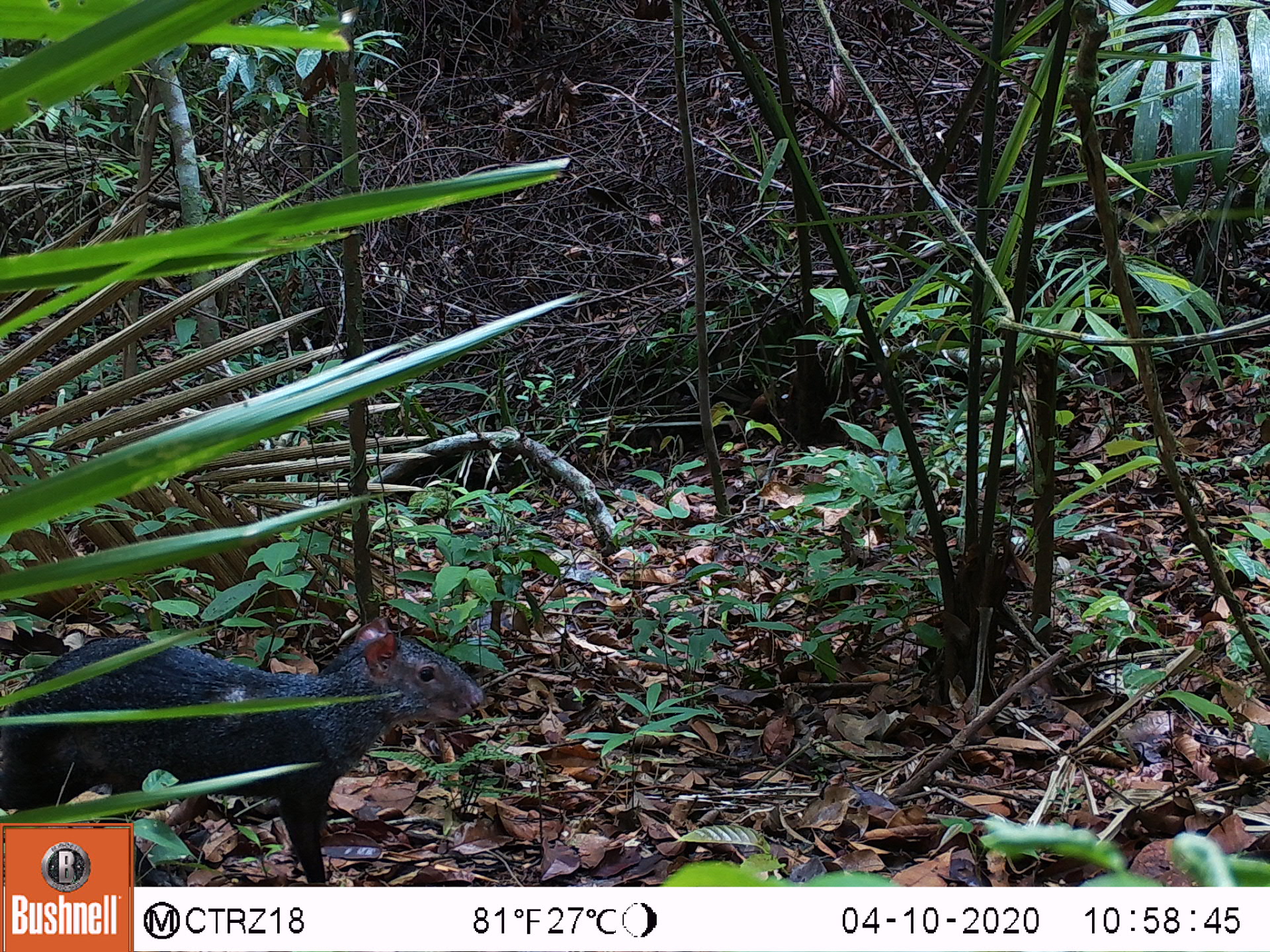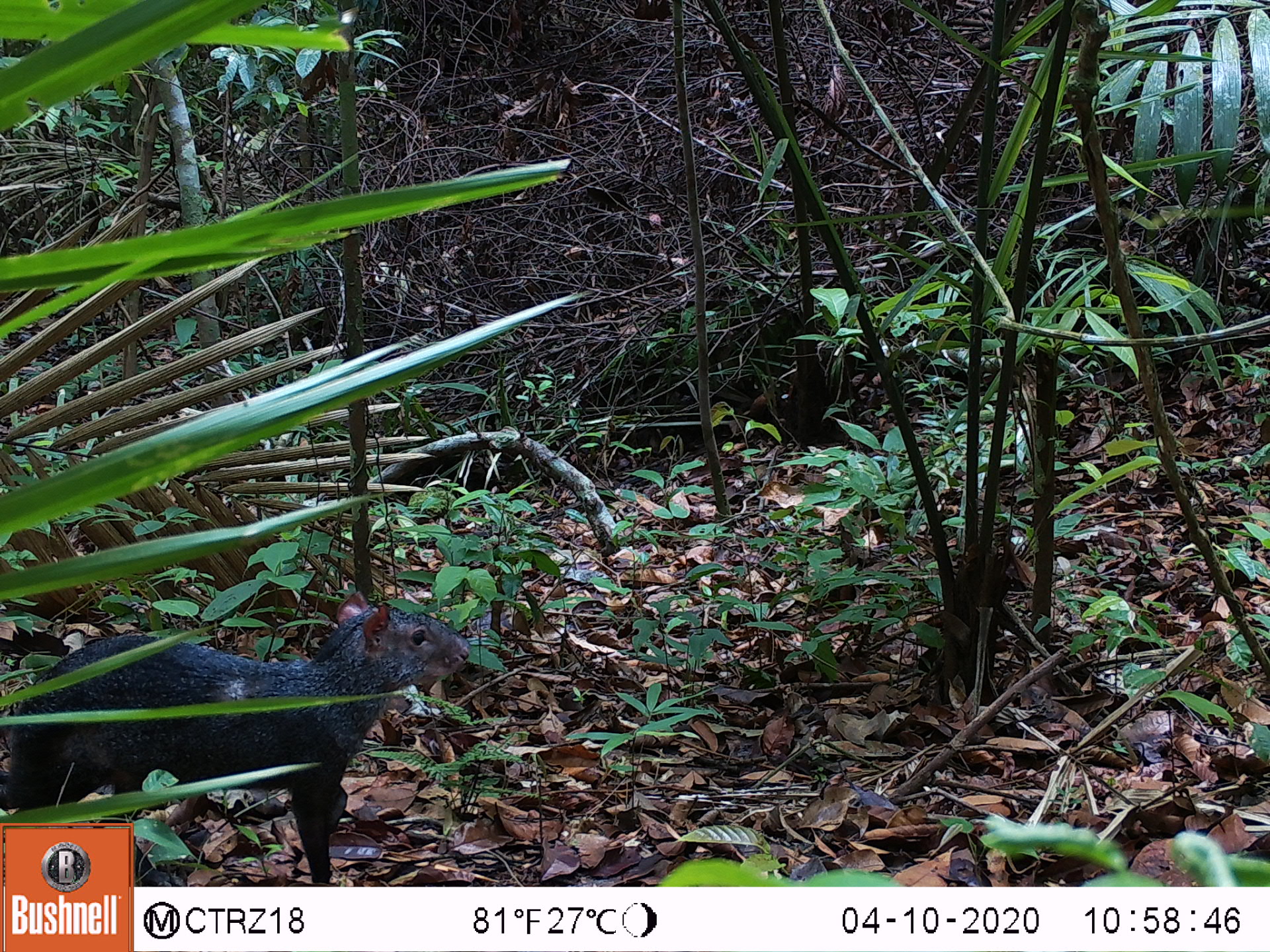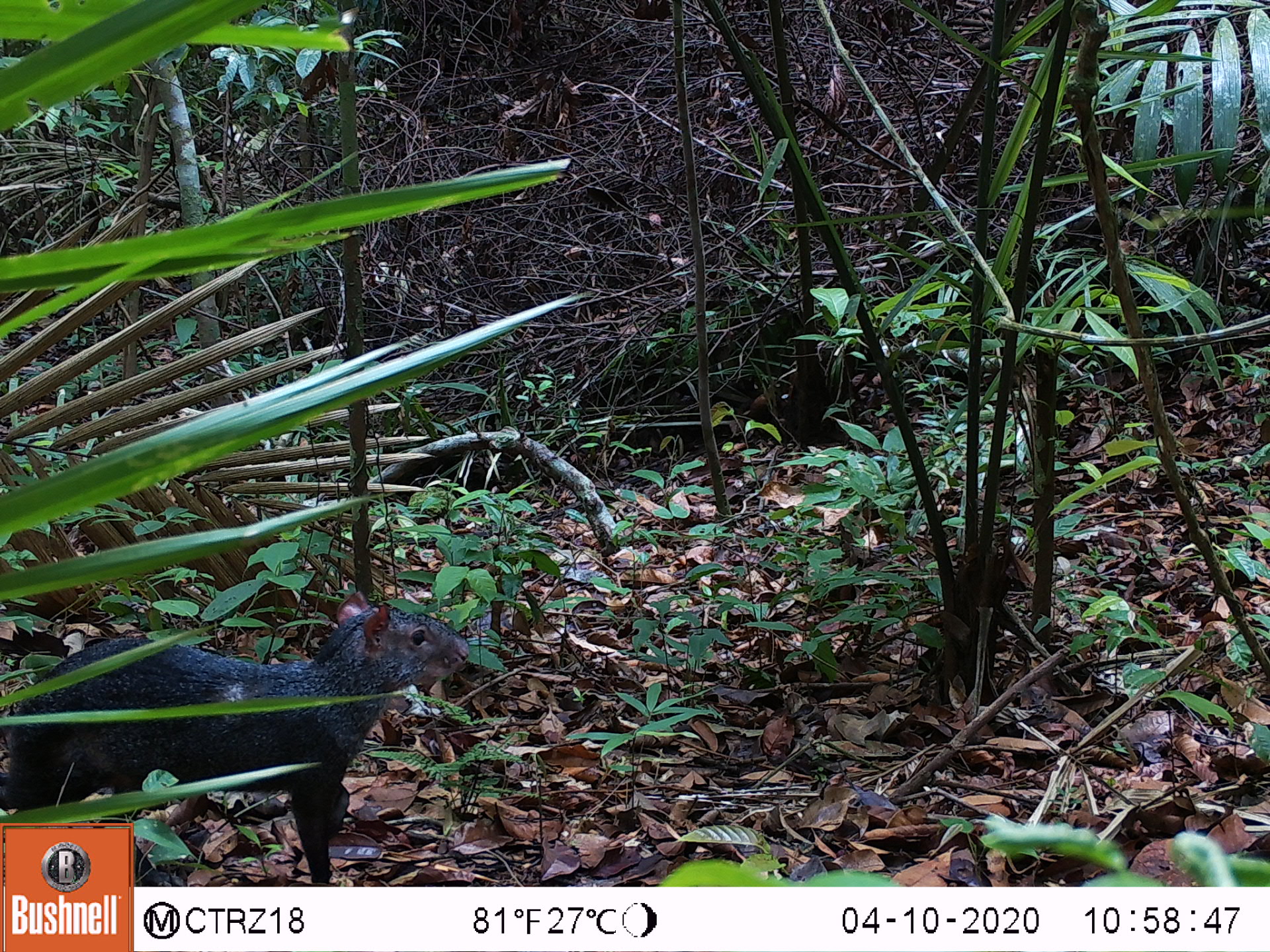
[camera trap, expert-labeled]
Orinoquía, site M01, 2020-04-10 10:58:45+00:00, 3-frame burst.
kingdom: Animalia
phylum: Chordata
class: Mammalia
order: Rodentia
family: Dasyproctidae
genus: Dasyprocta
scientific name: Dasyprocta fuliginosa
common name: black agouti